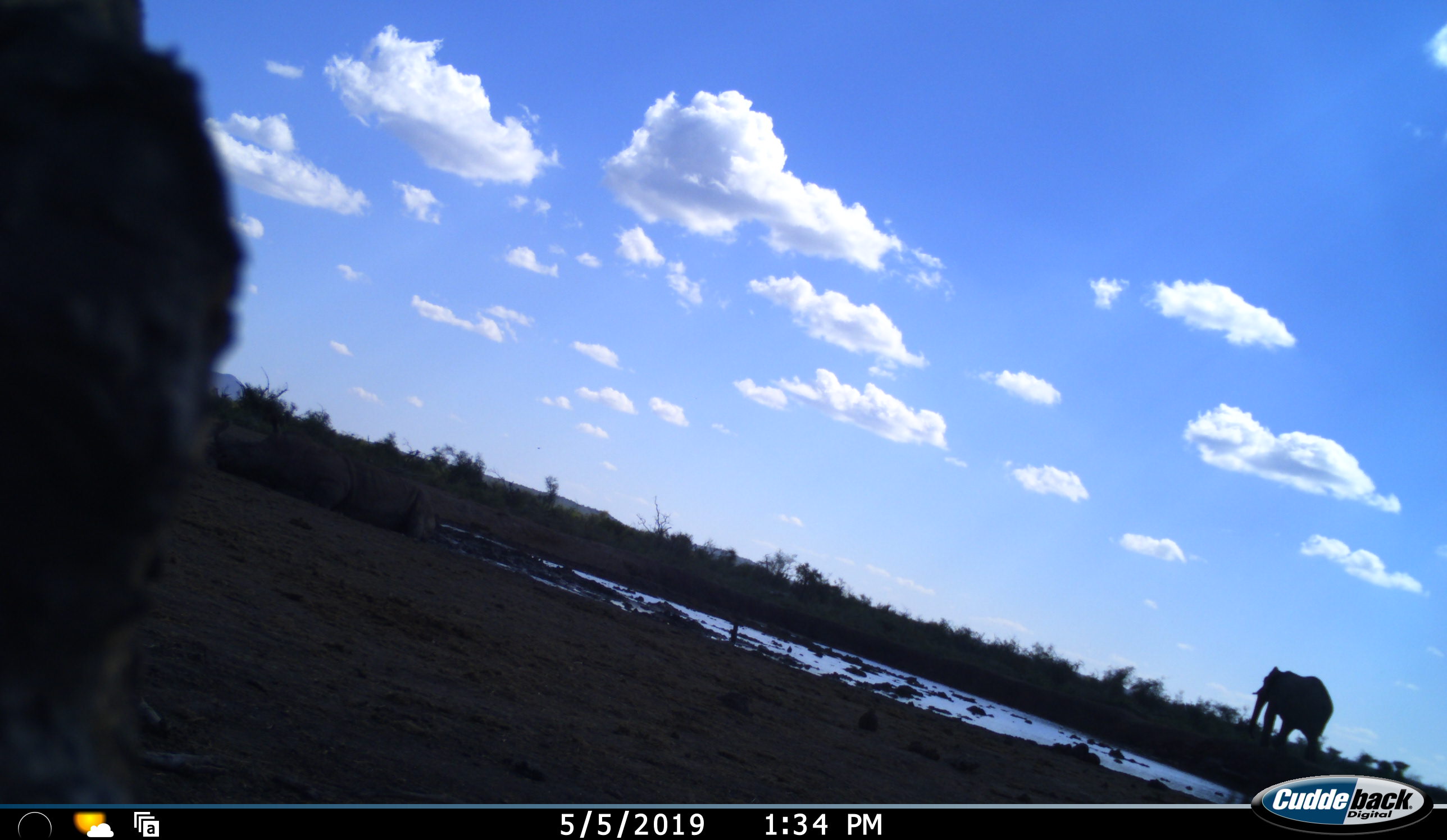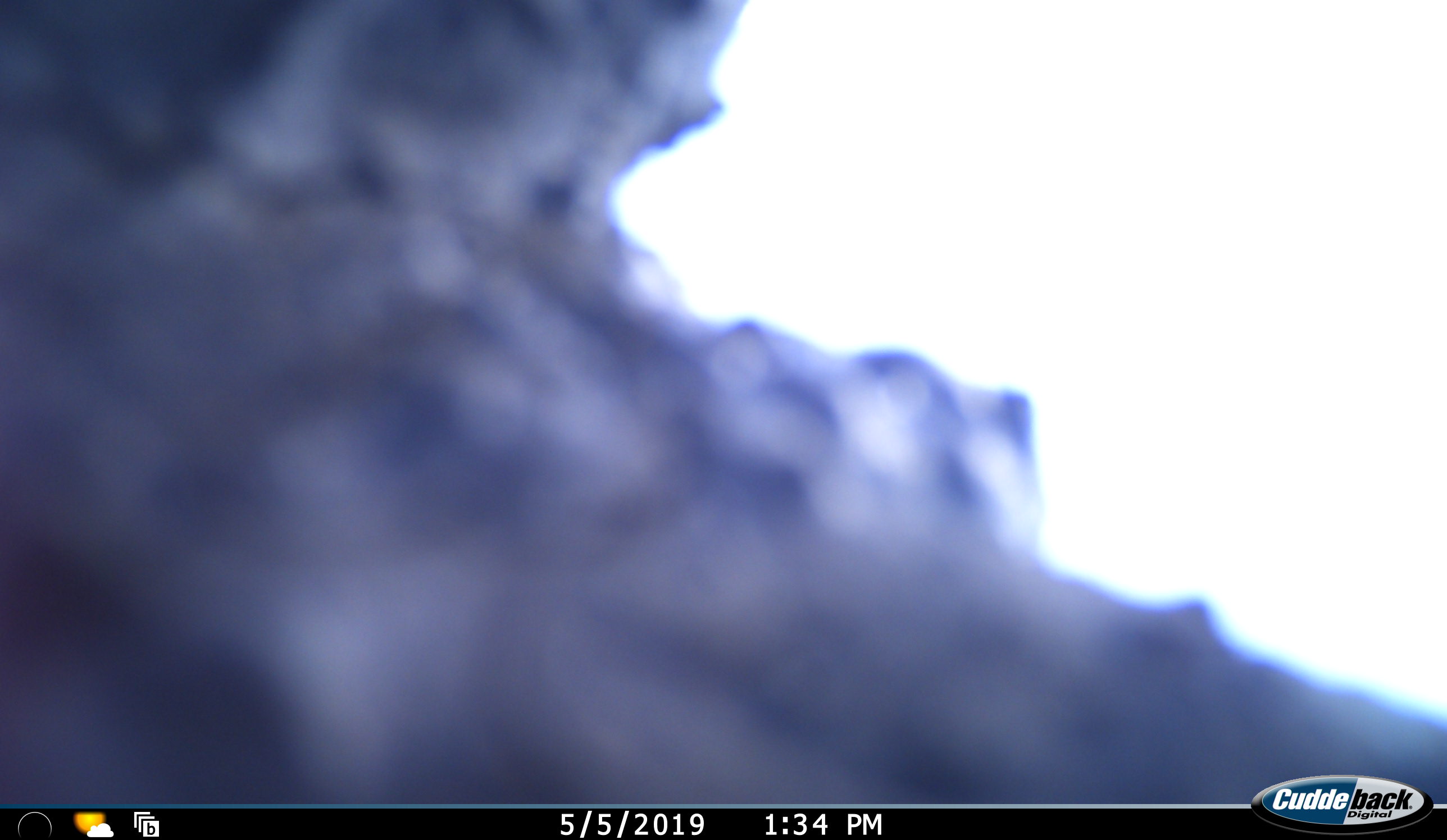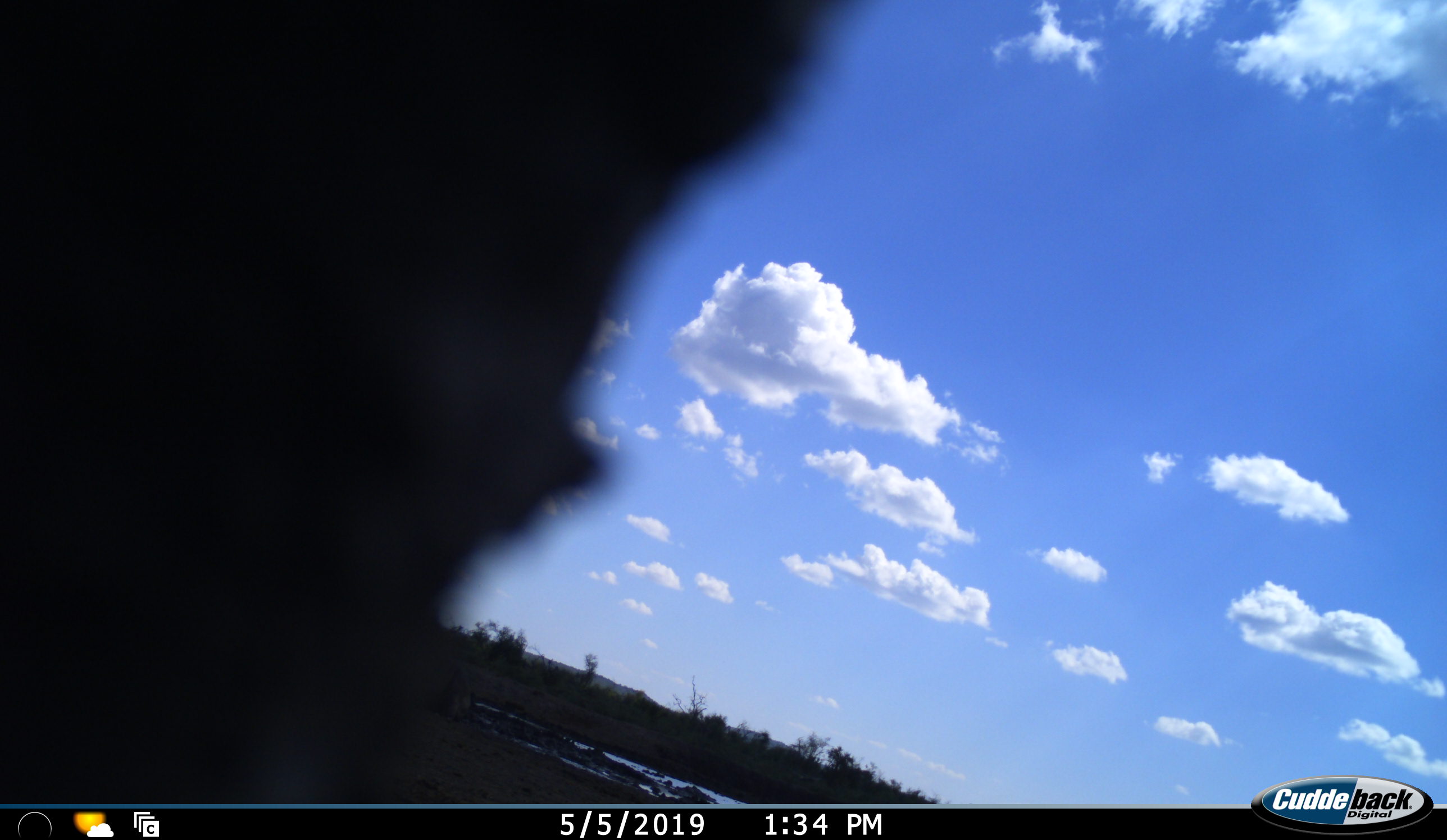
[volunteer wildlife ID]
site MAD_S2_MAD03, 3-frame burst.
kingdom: Animalia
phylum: Chordata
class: Mammalia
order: Proboscidea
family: Elephantidae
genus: Loxodonta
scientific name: Loxodonta africana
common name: african bush elephant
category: elephant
Elephant (african bush elephant) (Loxodonta africana), count 1. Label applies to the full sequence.